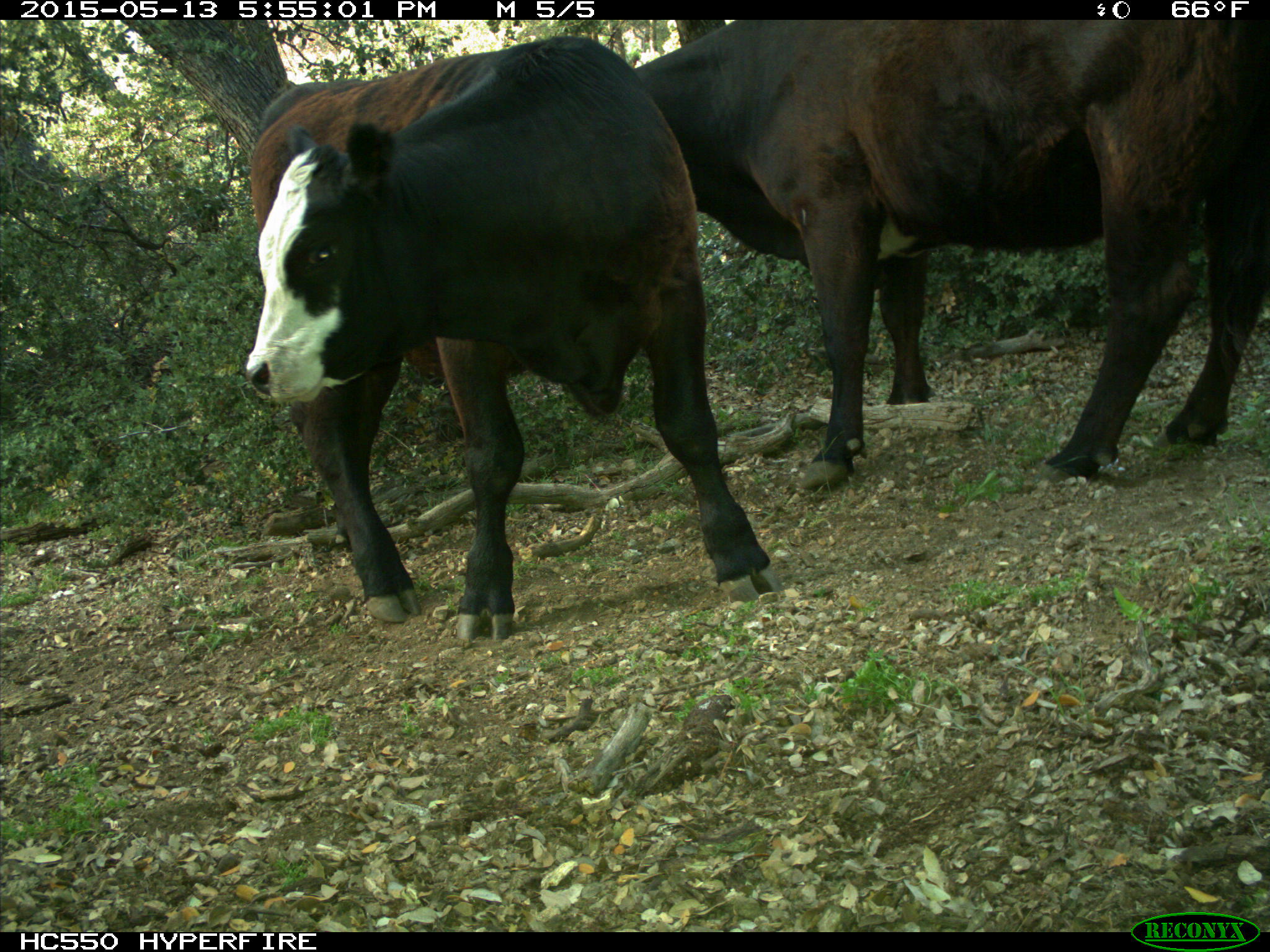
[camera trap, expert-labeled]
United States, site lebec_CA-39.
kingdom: Animalia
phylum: Chordata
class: Mammalia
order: Artiodactyla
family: Bovidae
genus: Bos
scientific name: Bos taurus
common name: domestic cow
Bos taurus (domestic cow).